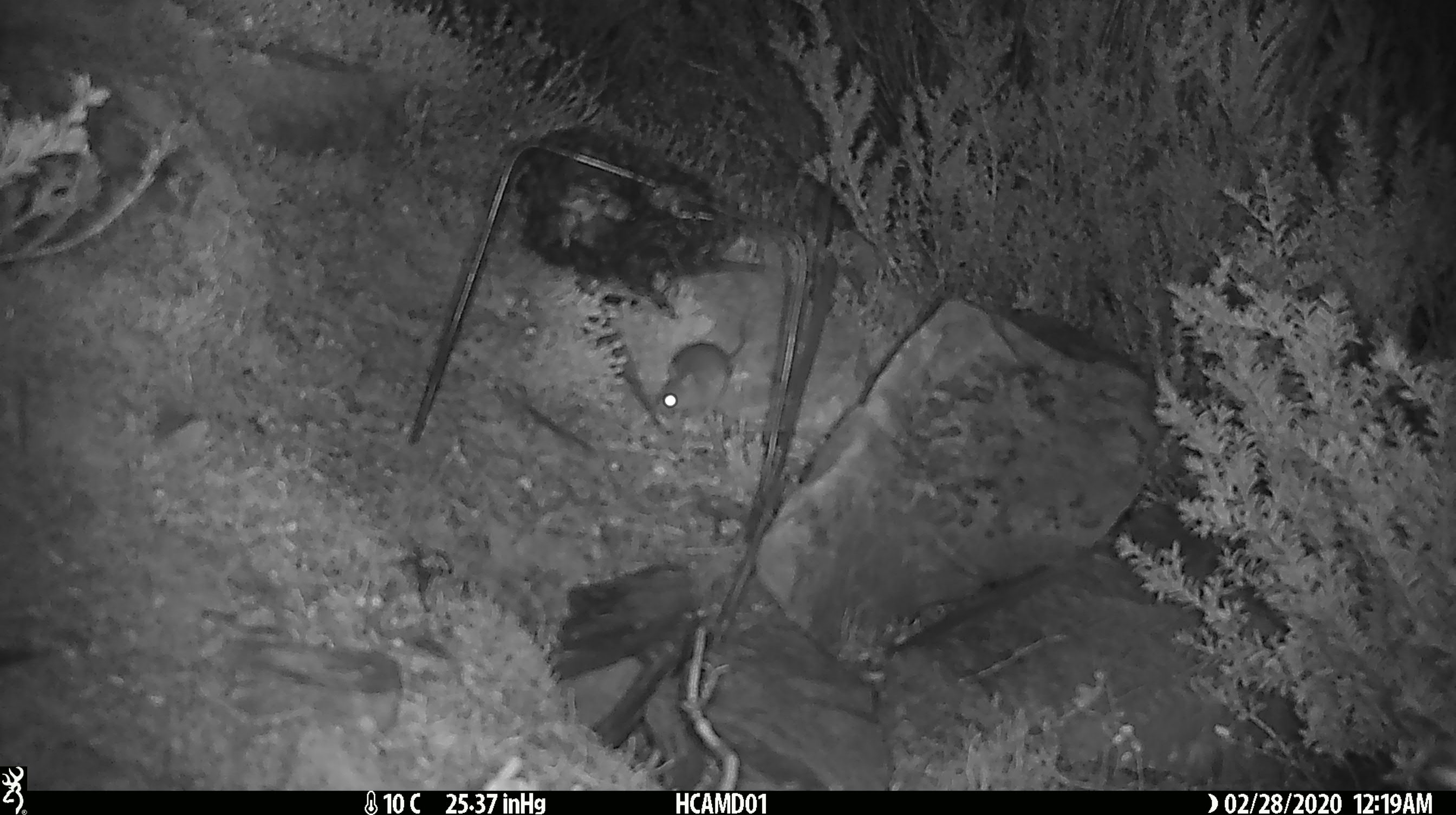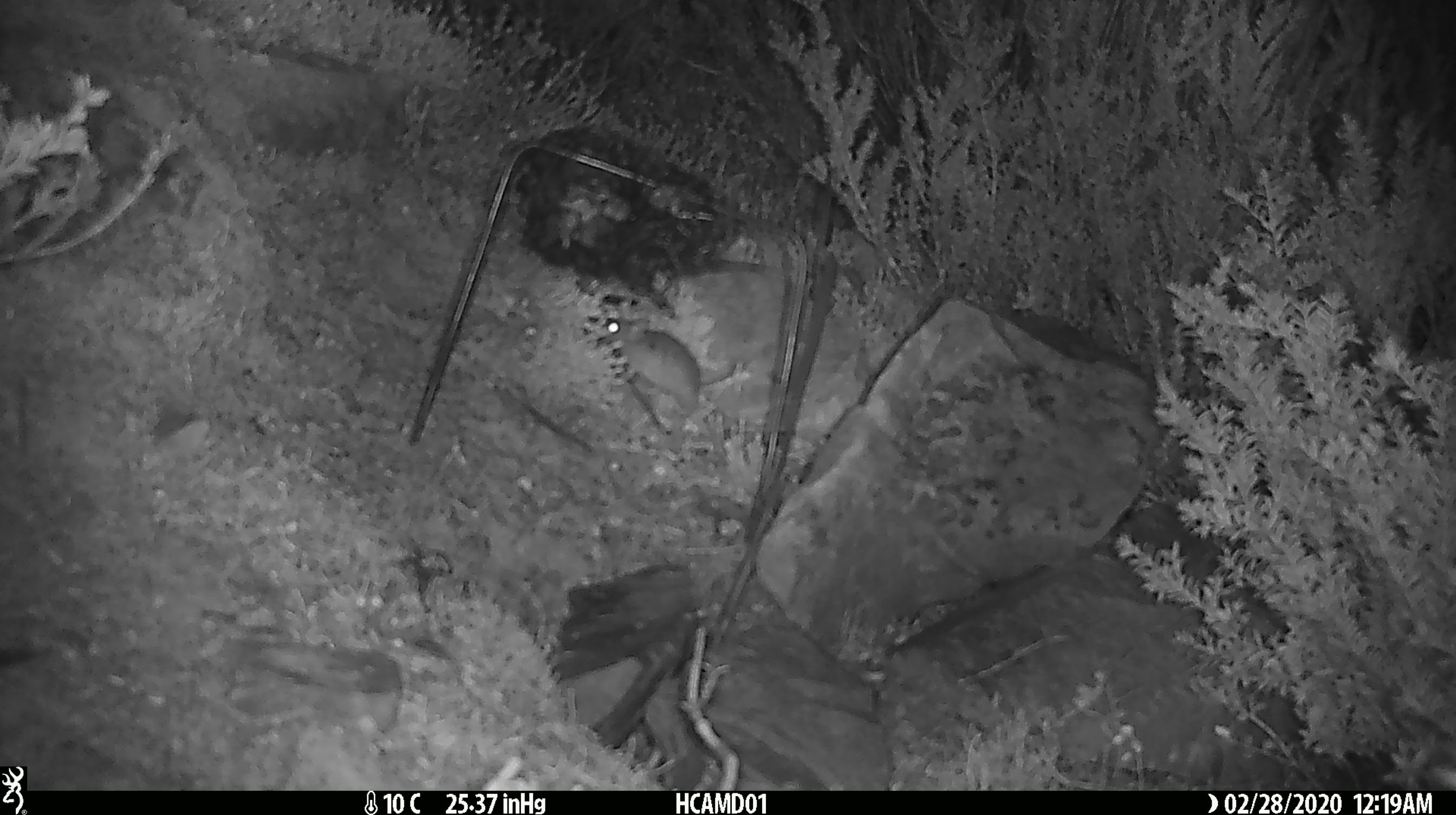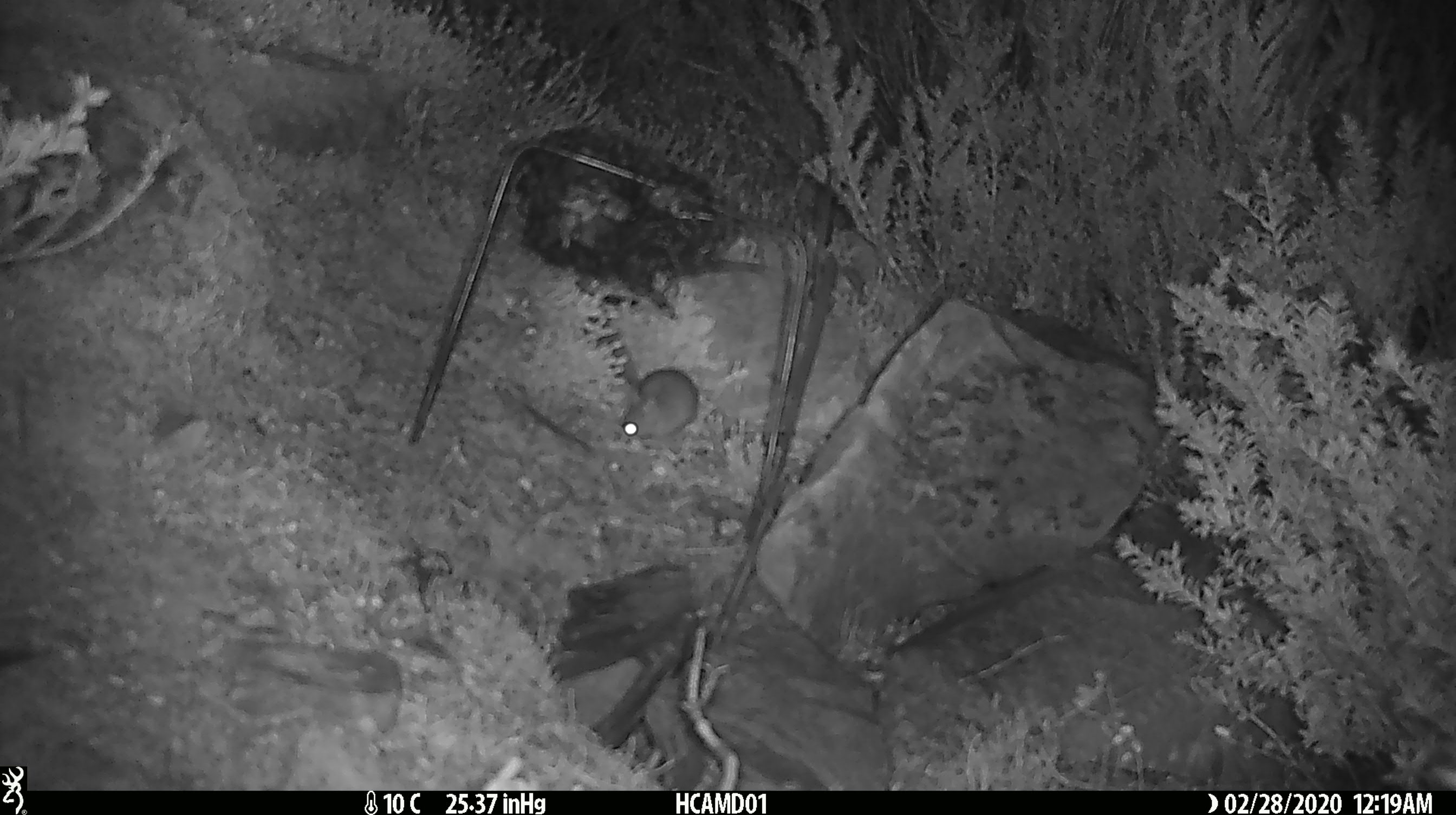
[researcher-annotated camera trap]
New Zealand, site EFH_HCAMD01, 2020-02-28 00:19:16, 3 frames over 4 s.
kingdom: Animalia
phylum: Chordata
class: Mammalia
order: Rodentia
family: Muridae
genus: Mus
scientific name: Mus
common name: mouse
Mouse (Mus).